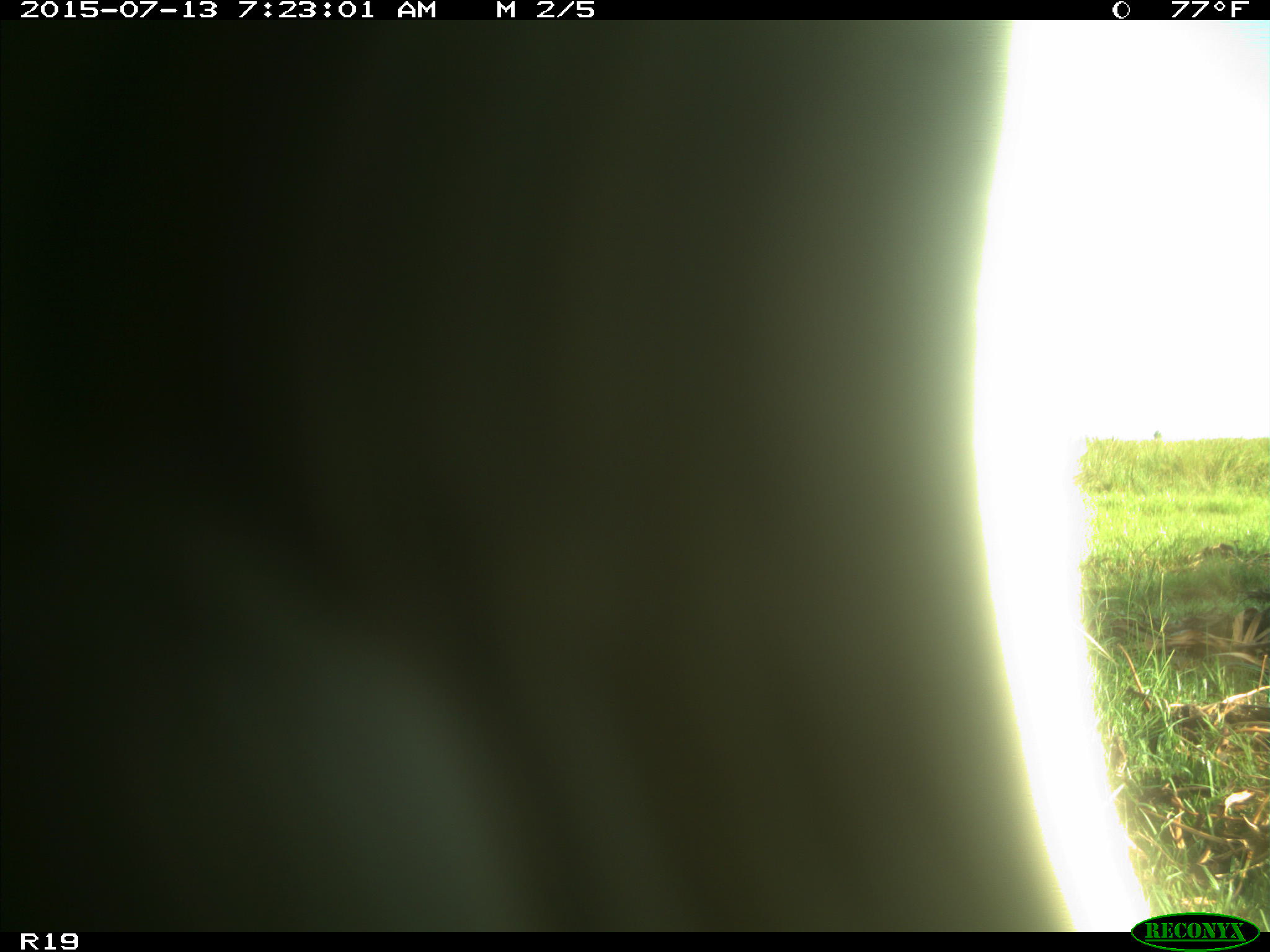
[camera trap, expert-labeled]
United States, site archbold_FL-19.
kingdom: Animalia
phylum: Chordata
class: Mammalia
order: Artiodactyla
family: Bovidae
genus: Bos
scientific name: Bos taurus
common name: domestic cow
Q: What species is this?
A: Bos taurus (domestic cow).